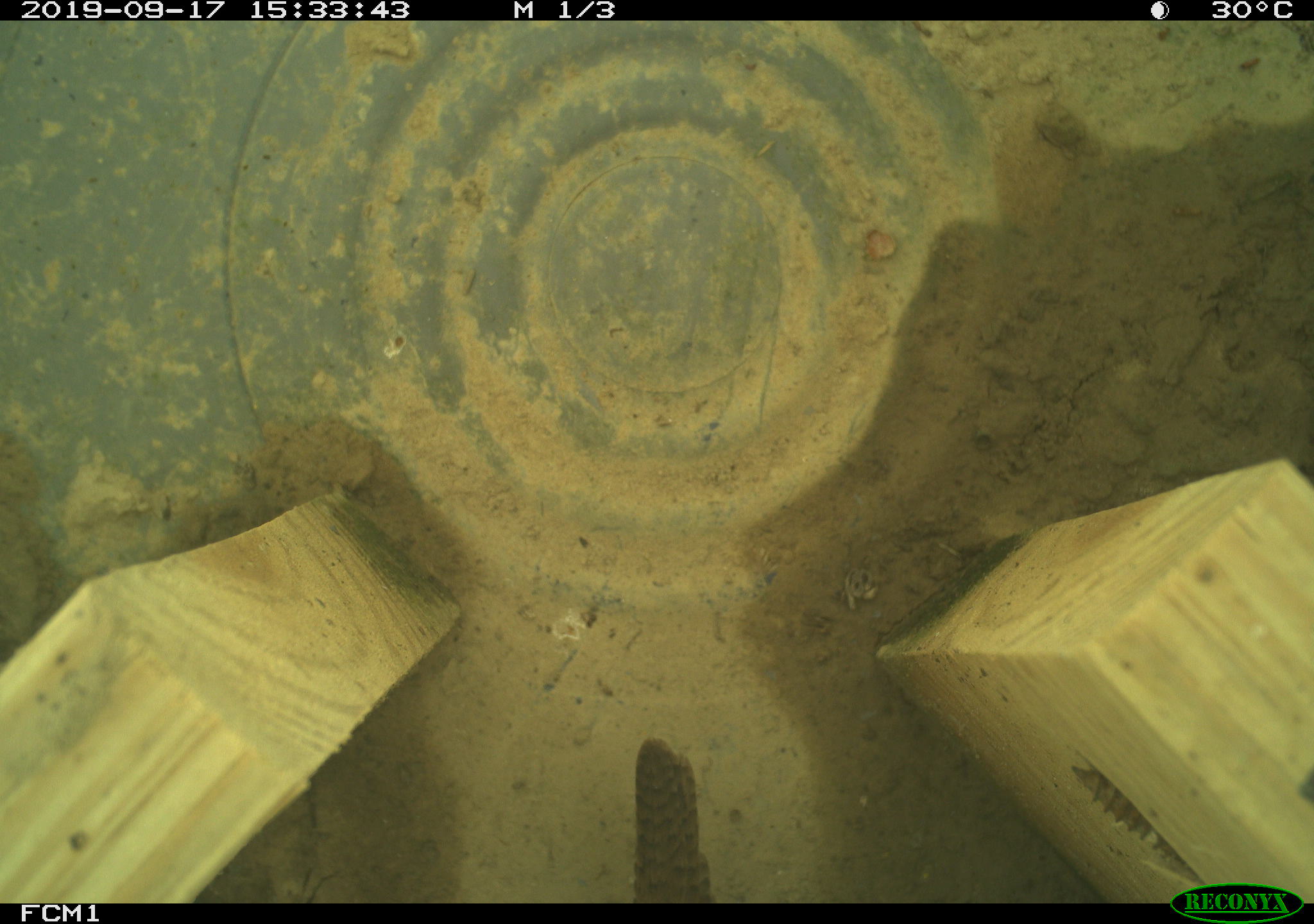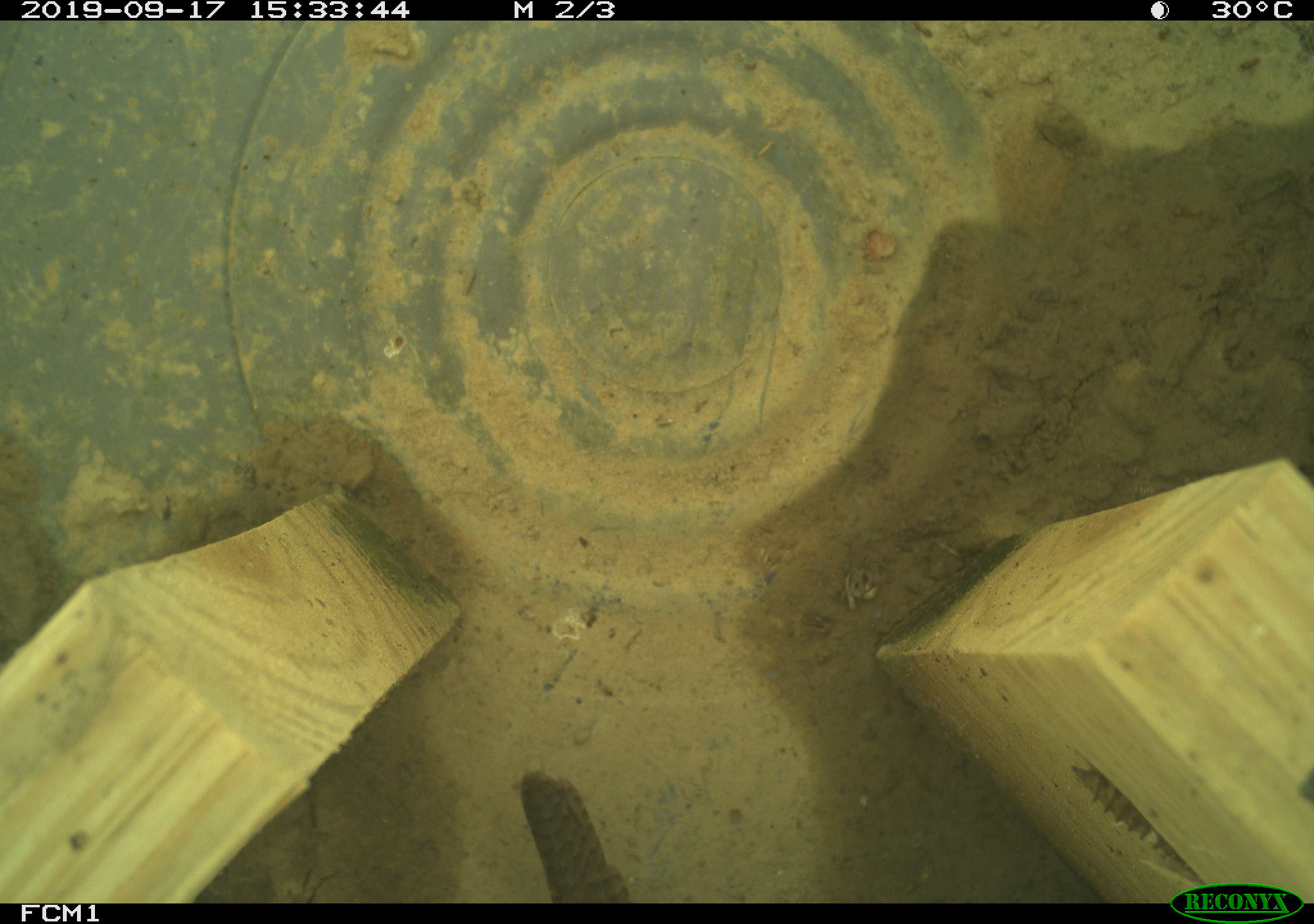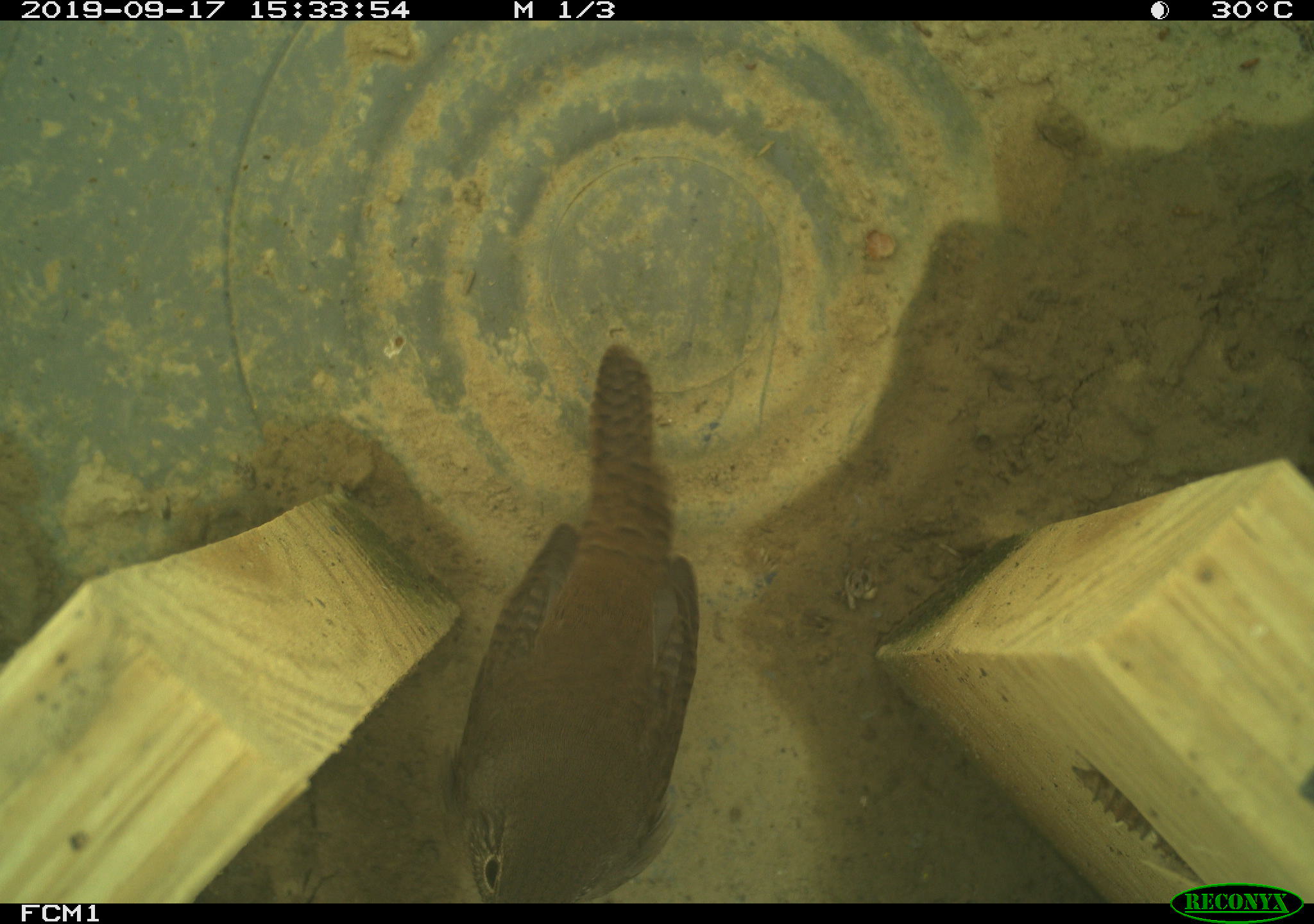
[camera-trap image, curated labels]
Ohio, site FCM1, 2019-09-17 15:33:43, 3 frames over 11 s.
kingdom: Animalia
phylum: Chordata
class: Aves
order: Passeriformes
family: Troglodytidae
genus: Troglodytes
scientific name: Troglodytes aedon aedon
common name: northern house wren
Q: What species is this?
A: Northern house wren (Troglodytes aedon aedon).